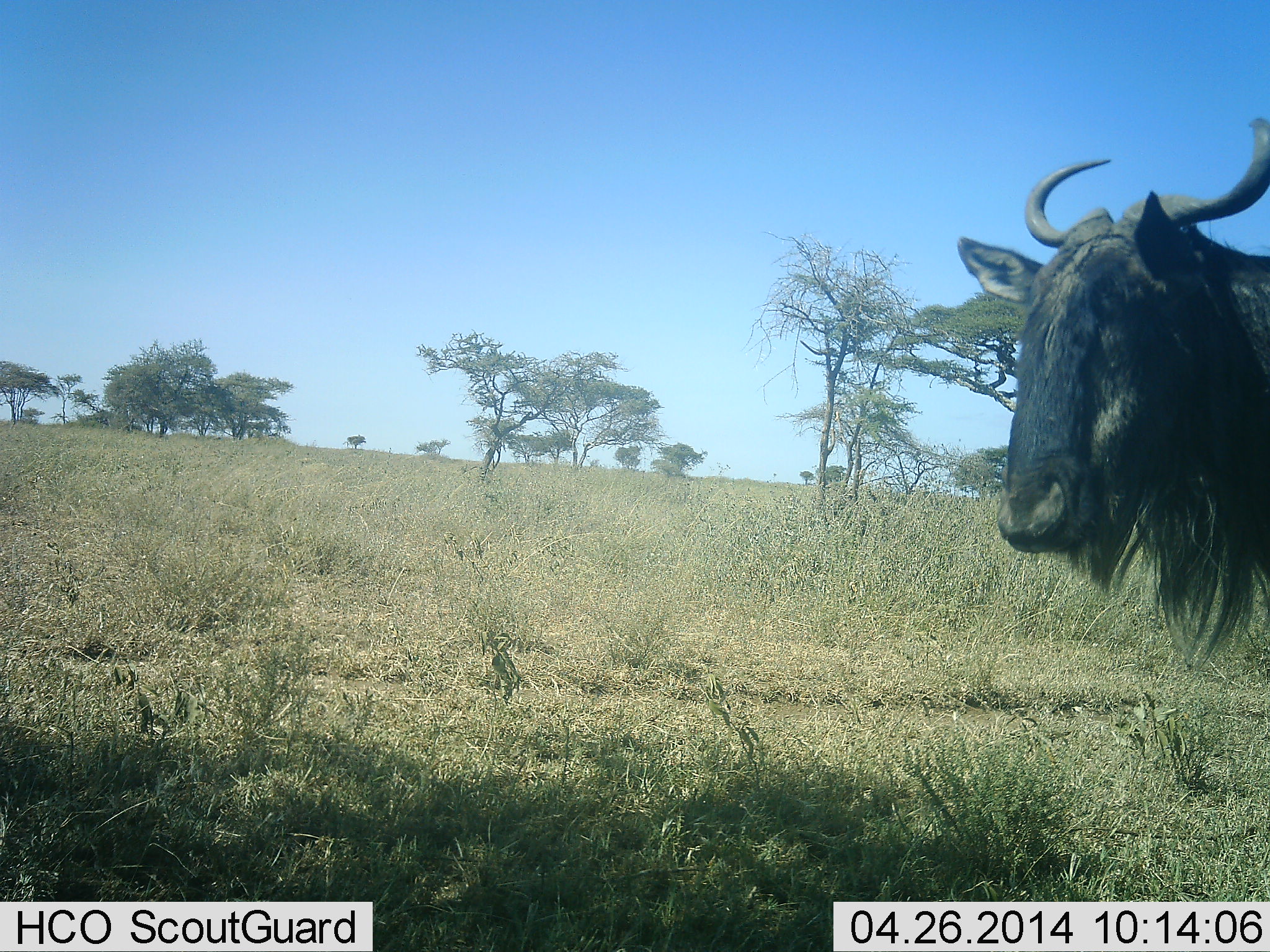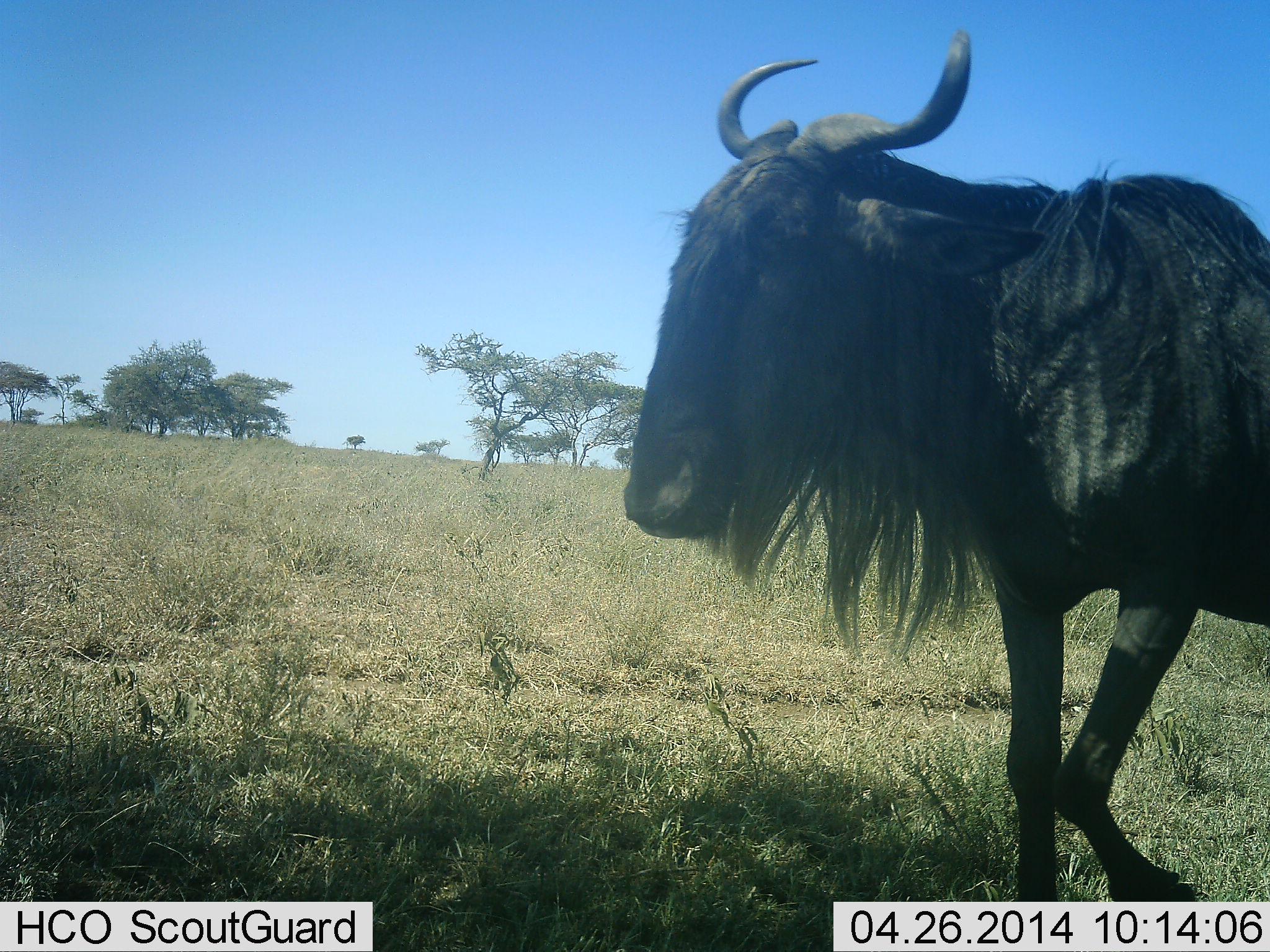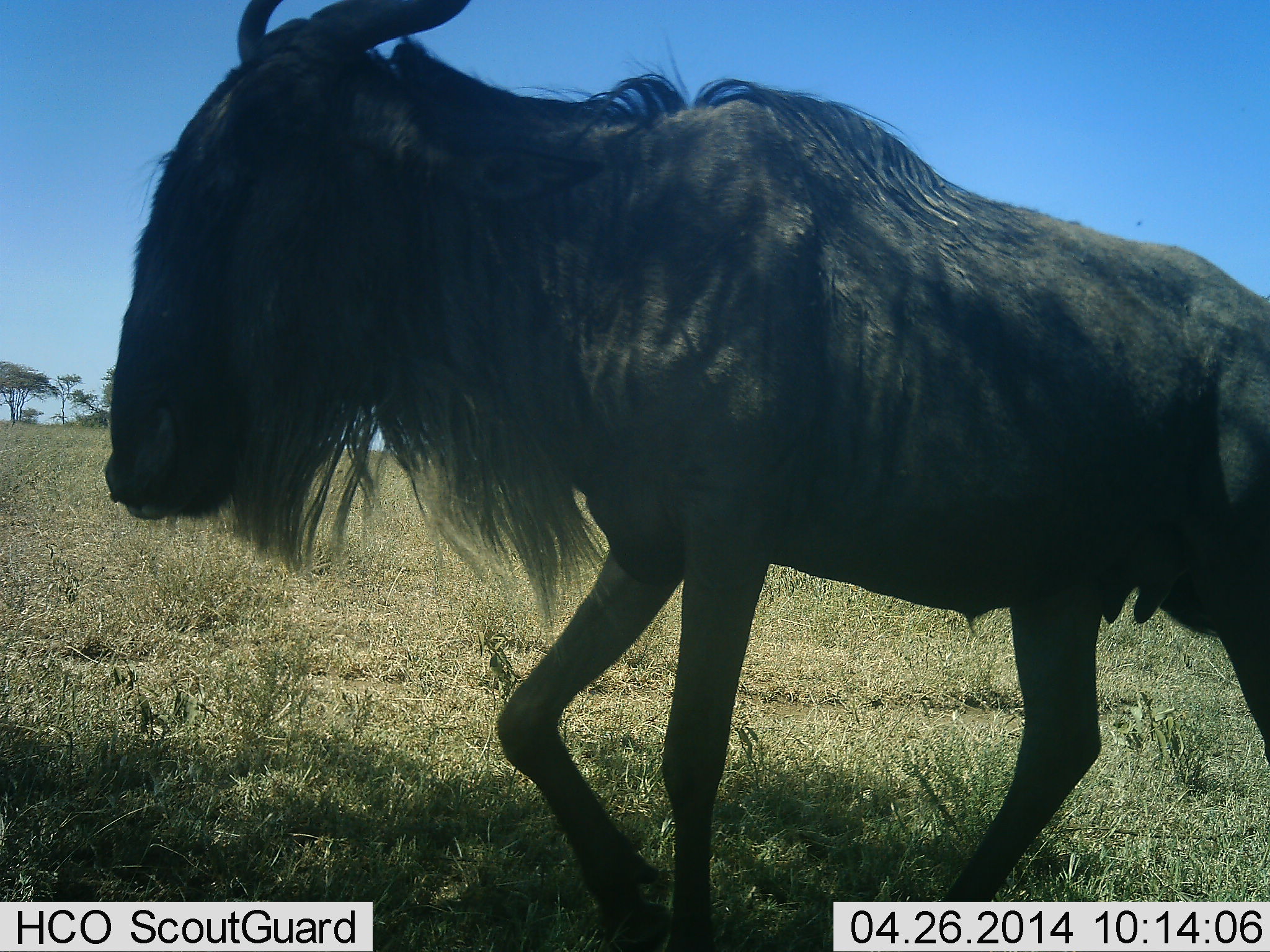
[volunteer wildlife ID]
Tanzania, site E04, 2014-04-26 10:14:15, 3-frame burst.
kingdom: Animalia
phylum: Chordata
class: Mammalia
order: Artiodactyla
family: Bovidae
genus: Connochaetes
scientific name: Connochaetes taurinus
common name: blue wildebeest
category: wildebeest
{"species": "wildebeest (blue wildebeest) (Connochaetes taurinus)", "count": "1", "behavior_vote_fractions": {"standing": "0%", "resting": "0%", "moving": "100%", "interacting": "0%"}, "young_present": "0%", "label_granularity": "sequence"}